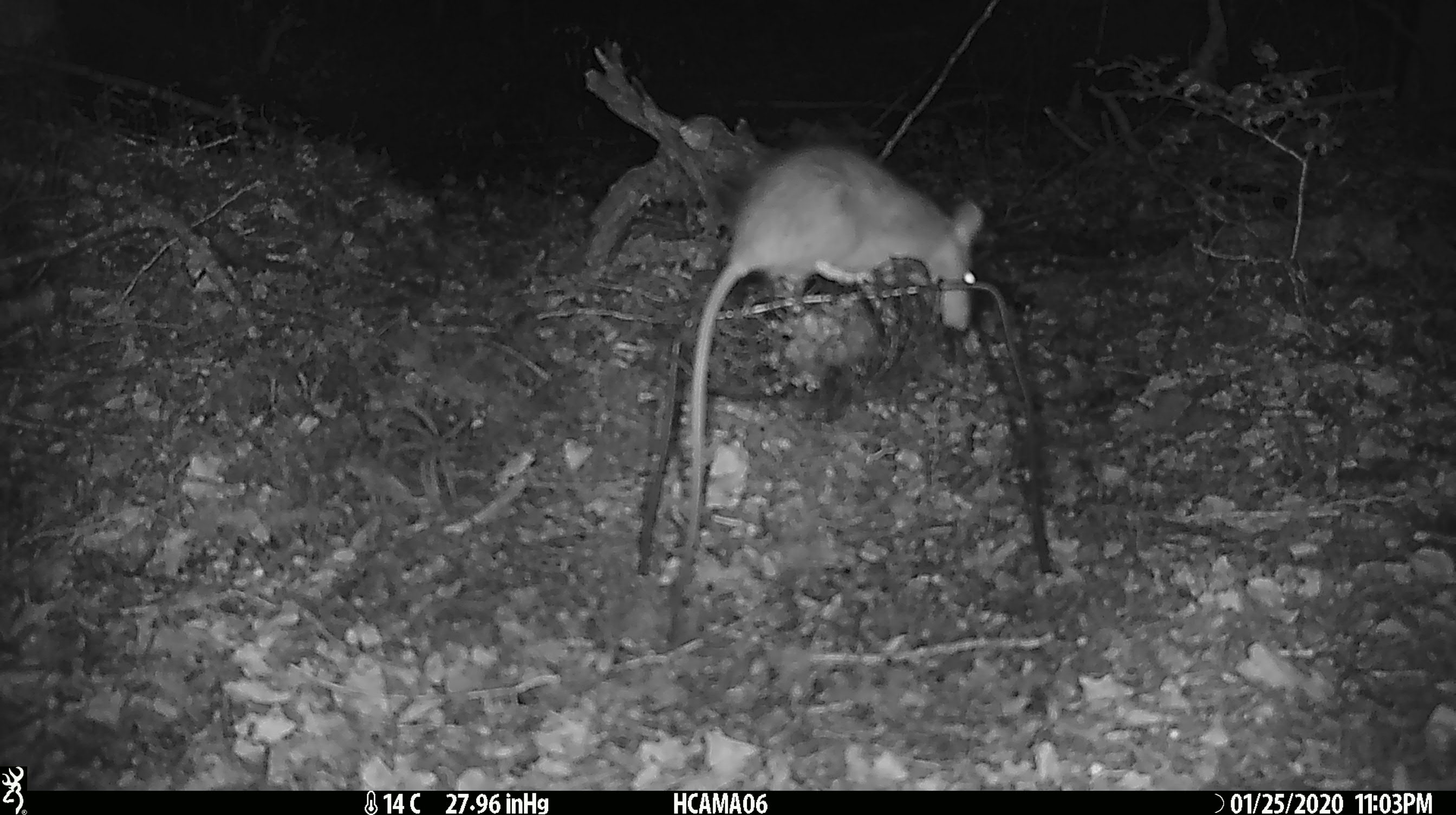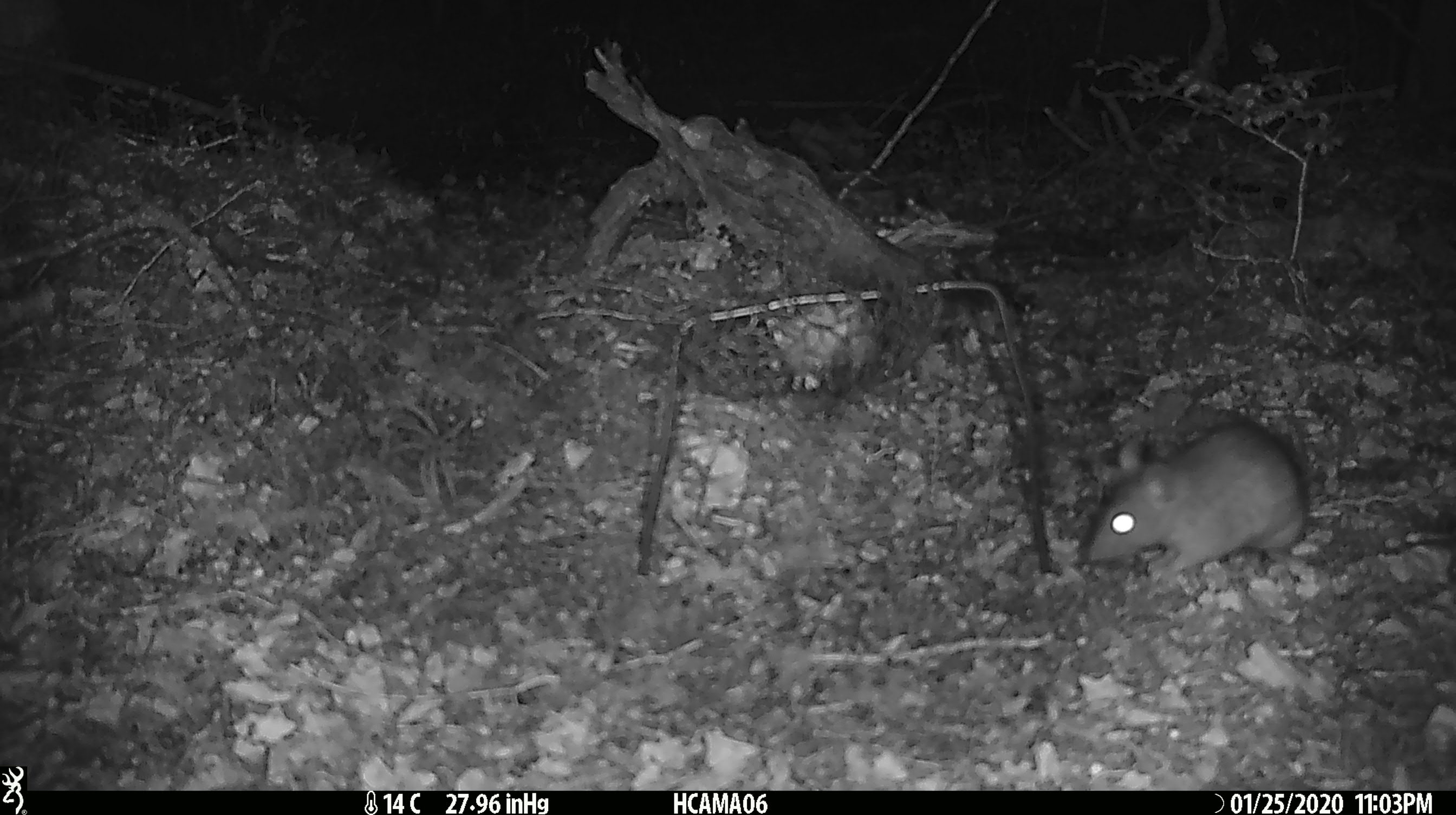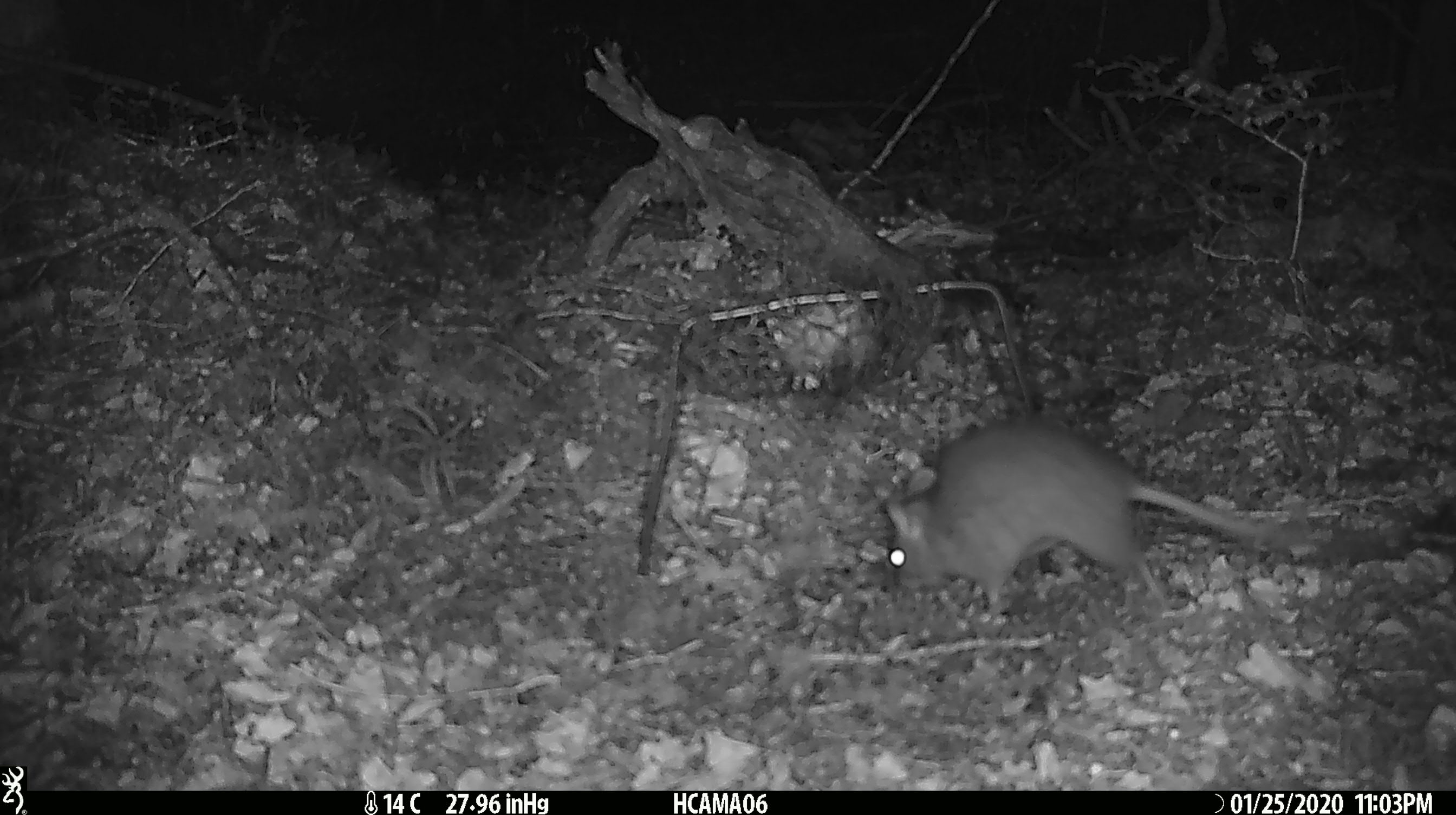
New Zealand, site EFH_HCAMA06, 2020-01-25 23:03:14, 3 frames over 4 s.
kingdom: Animalia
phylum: Chordata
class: Mammalia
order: Rodentia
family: Muridae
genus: Rattus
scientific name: Rattus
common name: rat